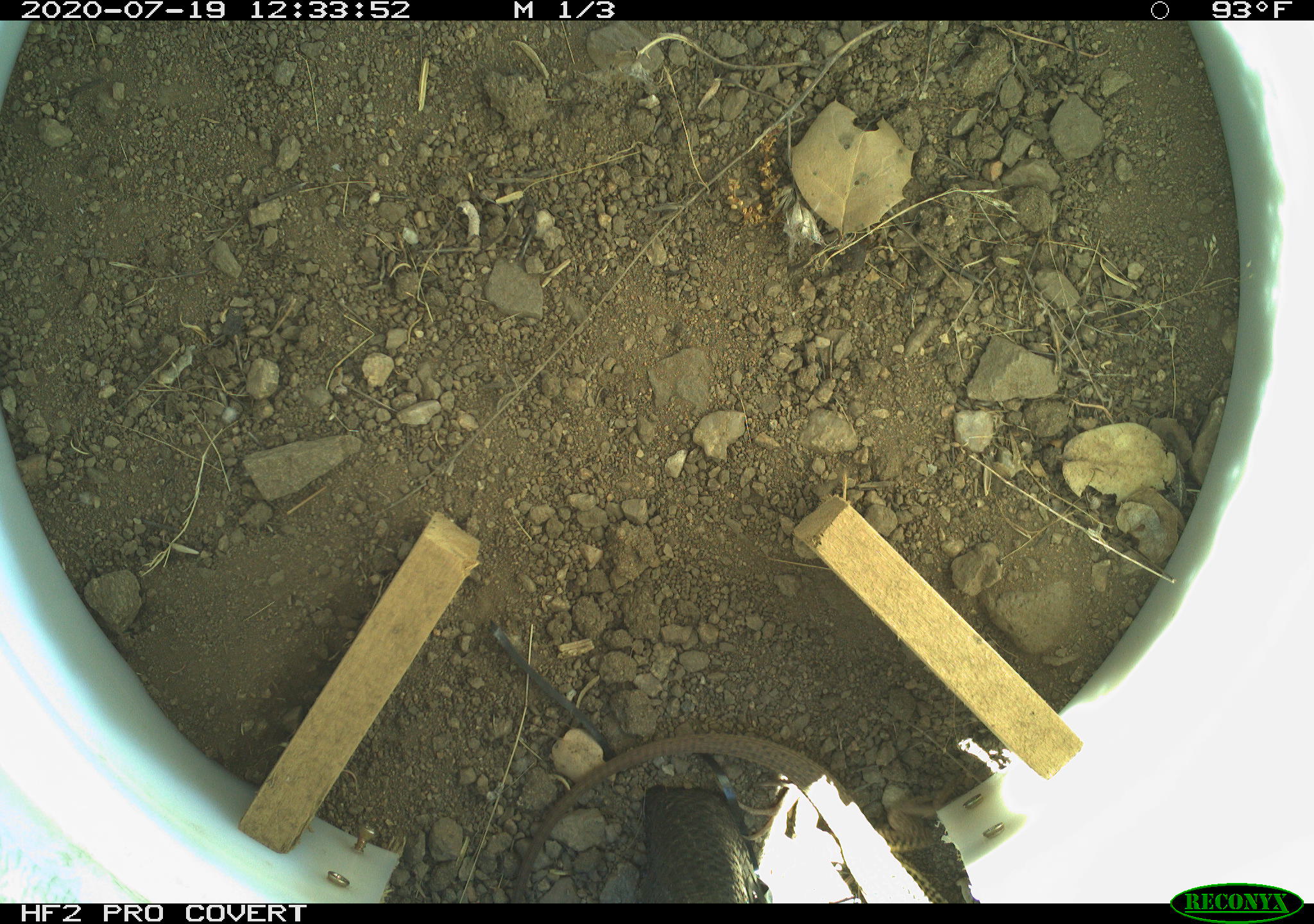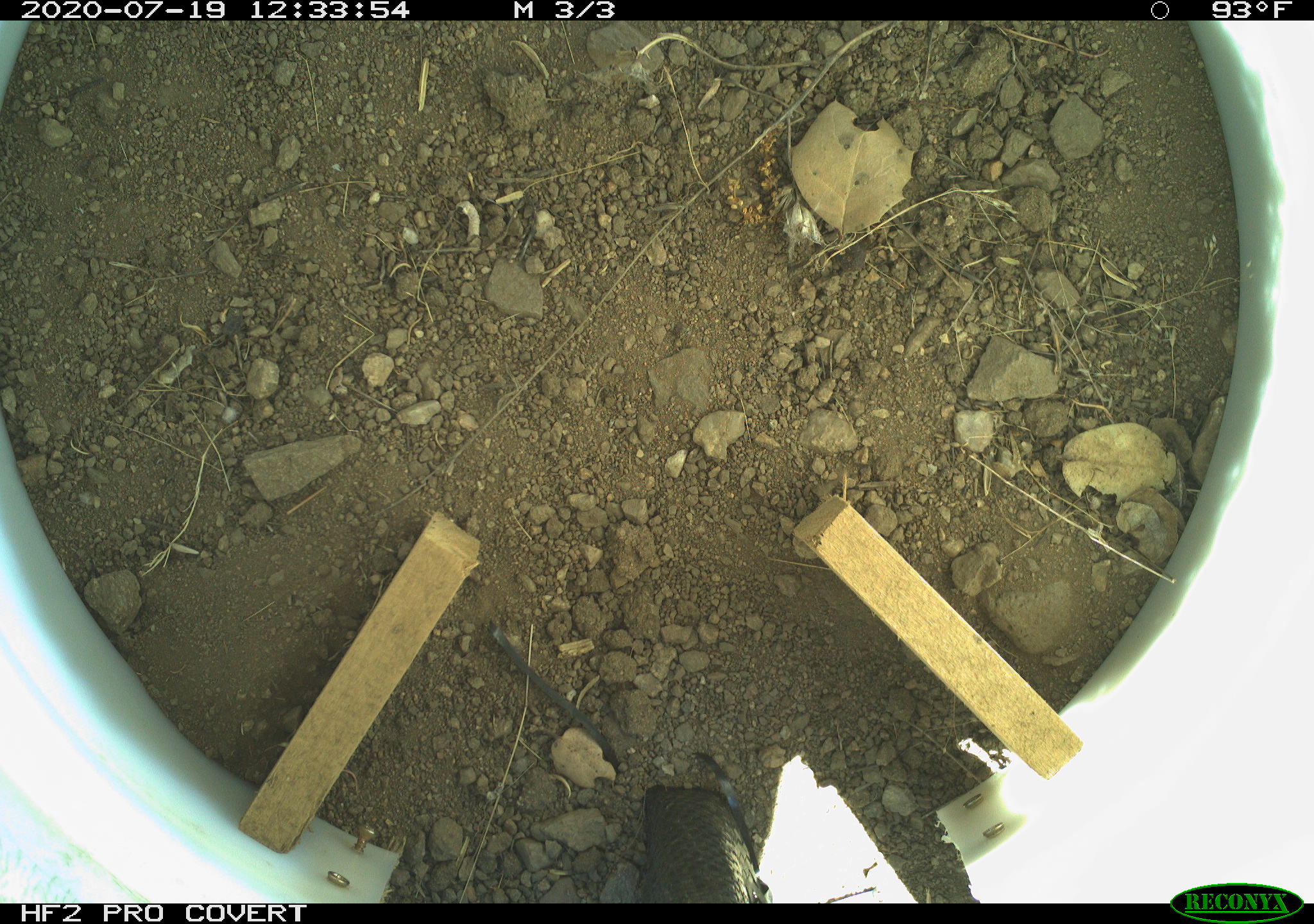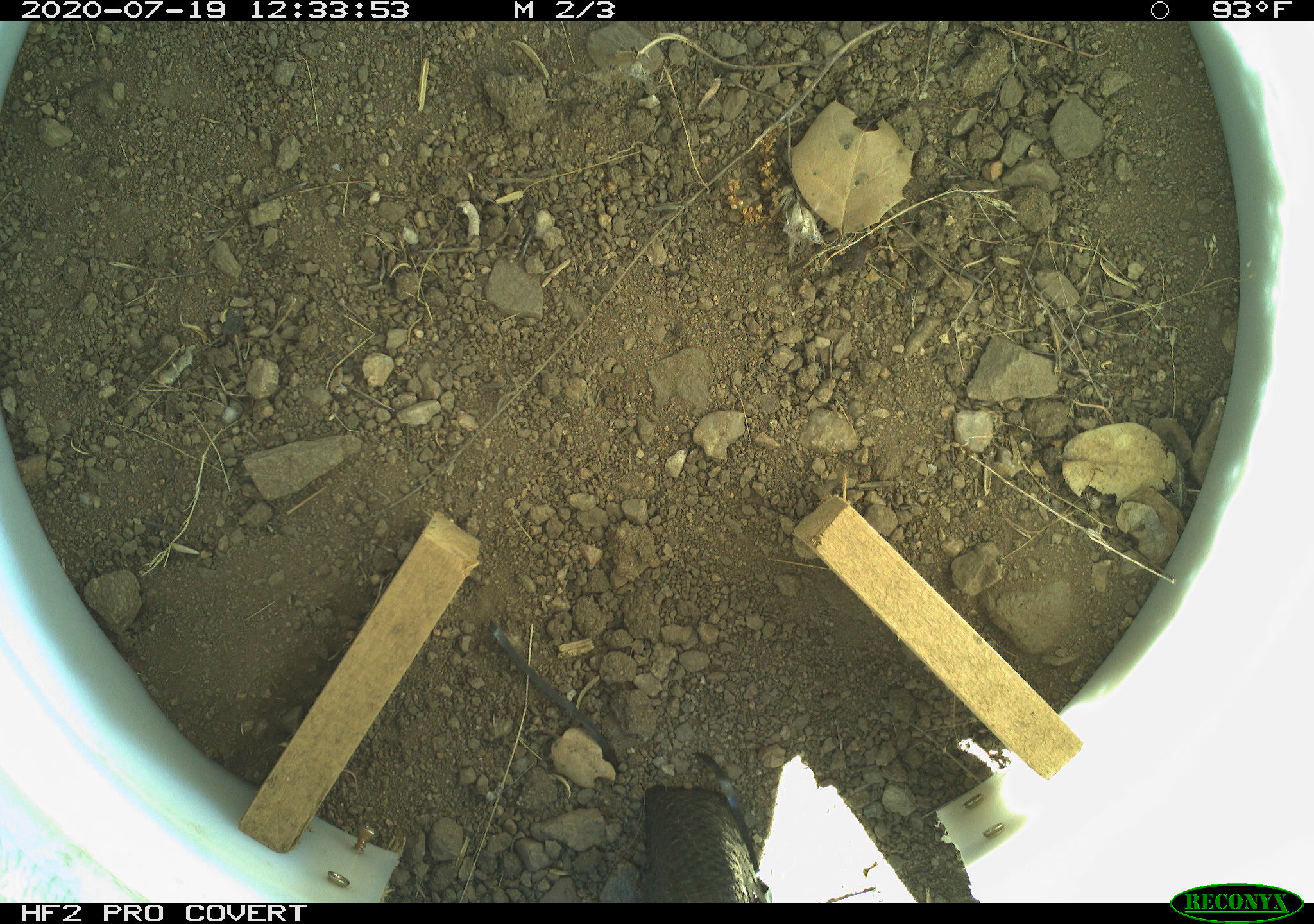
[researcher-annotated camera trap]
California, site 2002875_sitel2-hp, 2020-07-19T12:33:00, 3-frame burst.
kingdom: Animalia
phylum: Chordata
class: Reptilia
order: Squamata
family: Teiidae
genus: Aspidoscelis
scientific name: Aspidoscelis tigris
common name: western whiptail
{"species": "western whiptail (Aspidoscelis tigris)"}